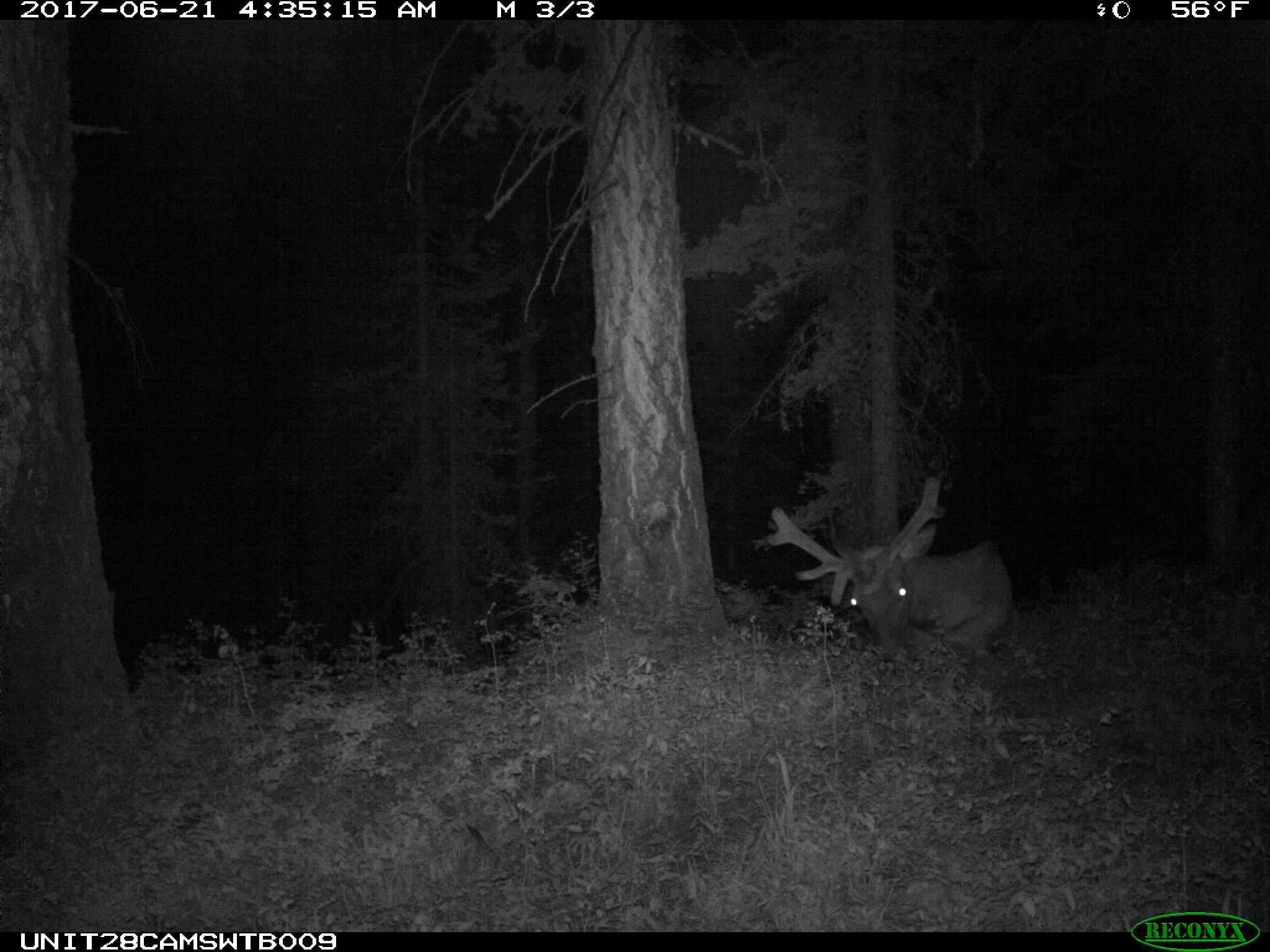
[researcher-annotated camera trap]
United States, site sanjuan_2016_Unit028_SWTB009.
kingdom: Animalia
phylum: Chordata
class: Mammalia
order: Artiodactyla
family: Cervidae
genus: Cervus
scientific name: Cervus elaphus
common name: red deer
Cervus elaphus (red deer).